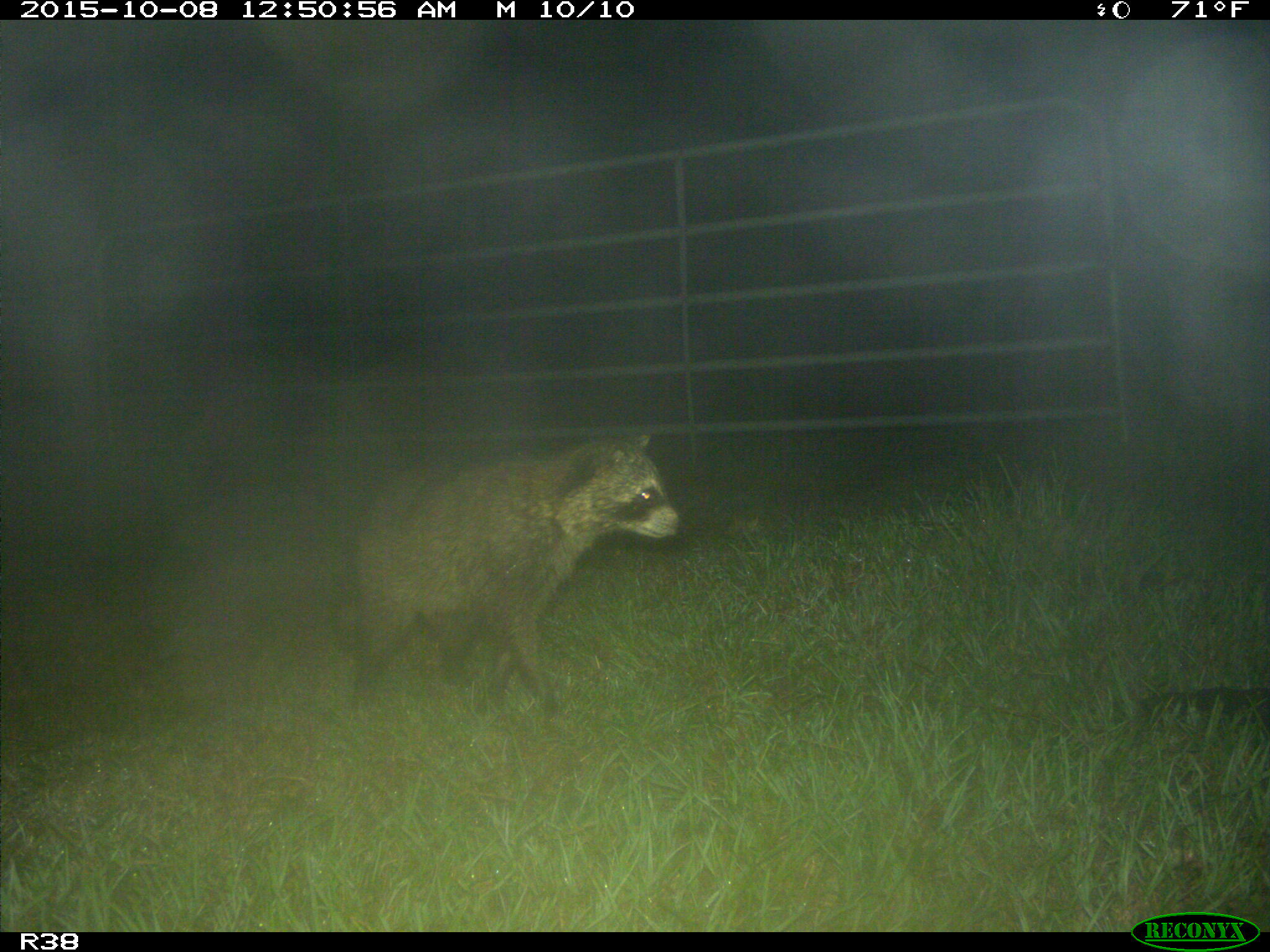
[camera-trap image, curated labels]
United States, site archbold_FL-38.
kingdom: Animalia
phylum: Chordata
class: Mammalia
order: Carnivora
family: Procyonidae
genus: Procyon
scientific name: Procyon lotor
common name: common raccoon